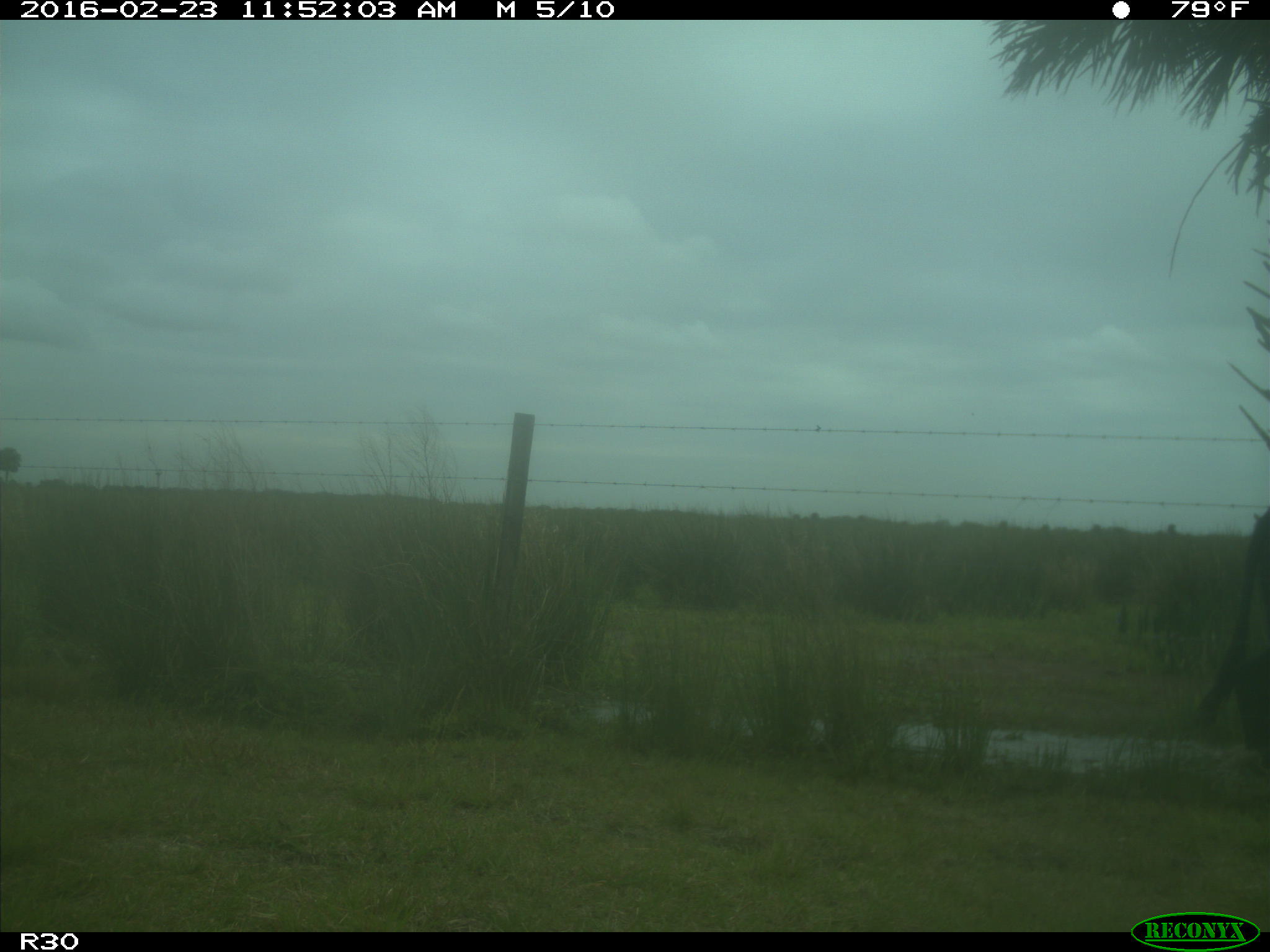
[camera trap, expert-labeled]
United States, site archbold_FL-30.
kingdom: Animalia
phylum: Chordata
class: Mammalia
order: Artiodactyla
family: Bovidae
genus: Bos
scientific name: Bos taurus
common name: domestic cow